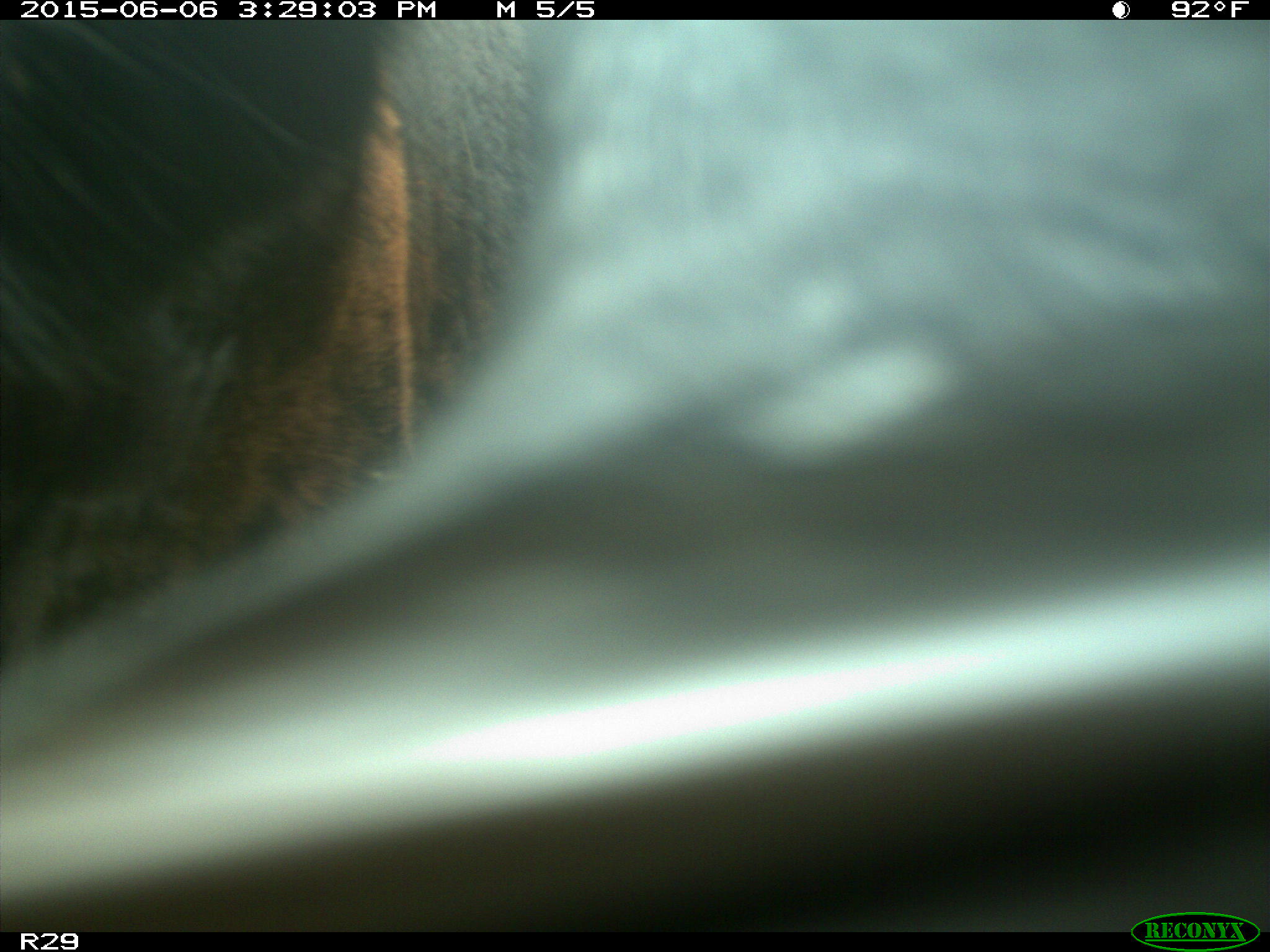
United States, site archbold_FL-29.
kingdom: Animalia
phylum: Chordata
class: Mammalia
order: Artiodactyla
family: Bovidae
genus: Bos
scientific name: Bos taurus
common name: domestic cow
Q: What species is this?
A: Bos taurus (domestic cow).